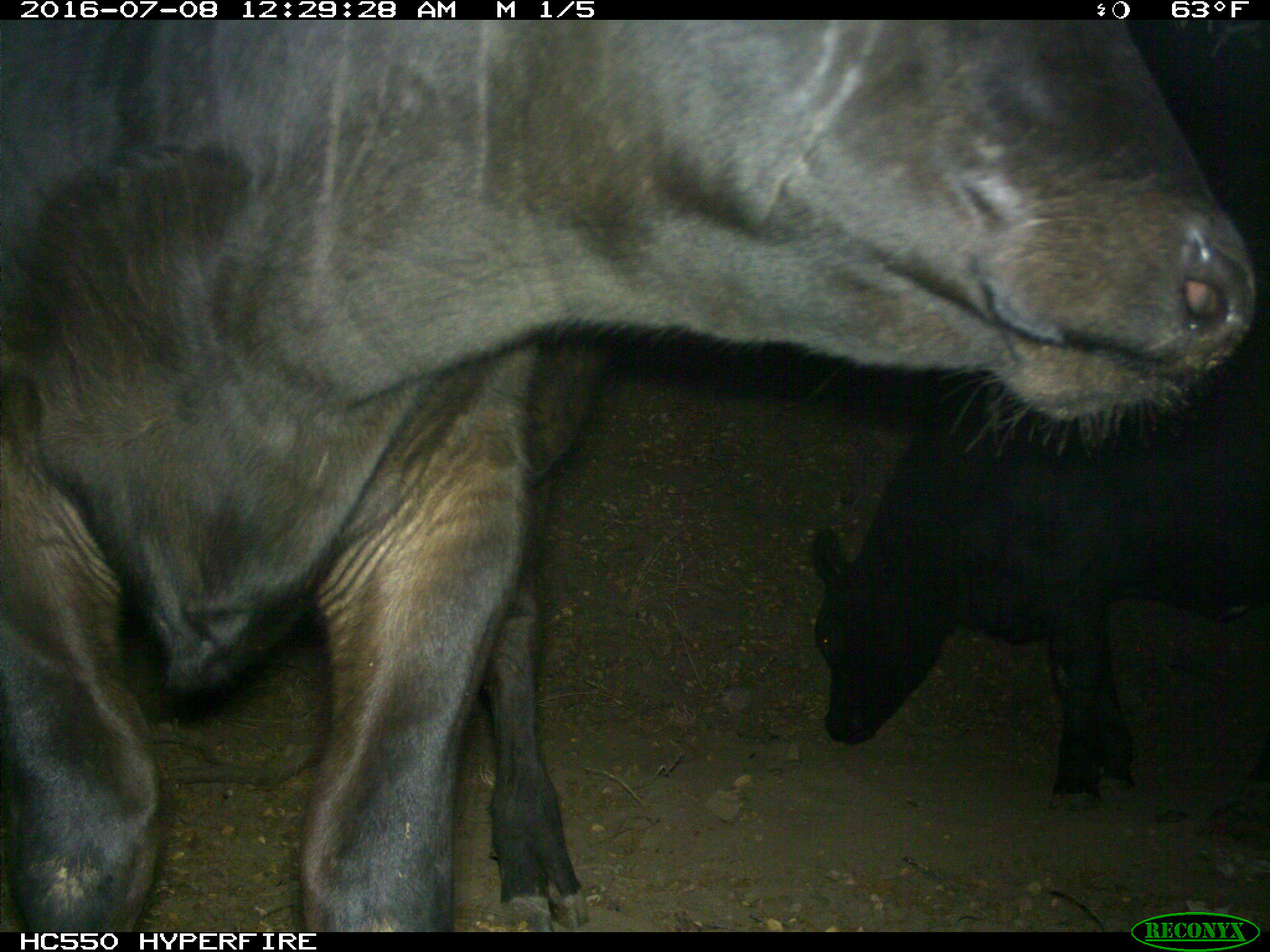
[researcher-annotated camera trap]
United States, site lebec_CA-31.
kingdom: Animalia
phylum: Chordata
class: Mammalia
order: Artiodactyla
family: Bovidae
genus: Bos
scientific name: Bos taurus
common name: domestic cow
Bos taurus (domestic cow).